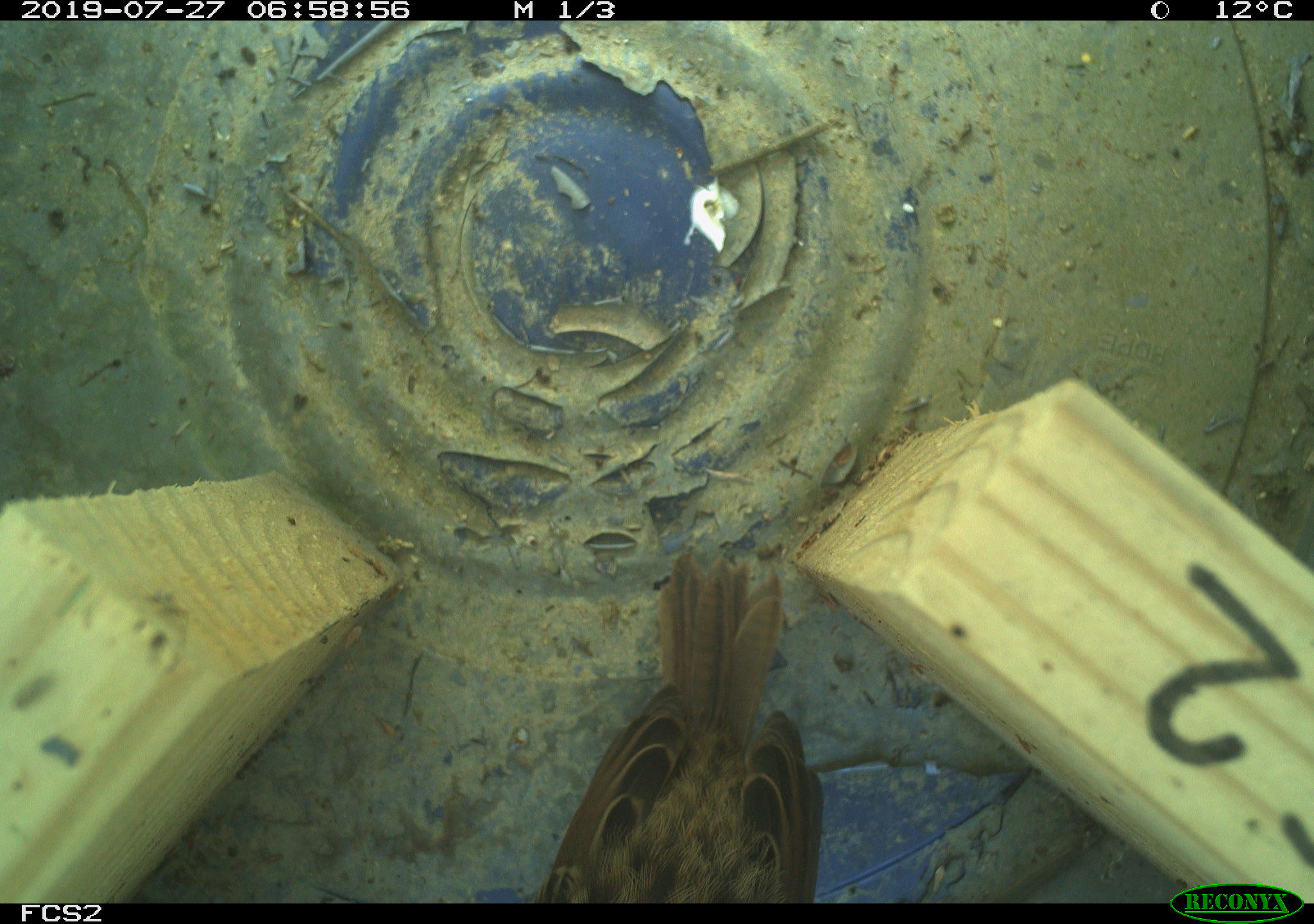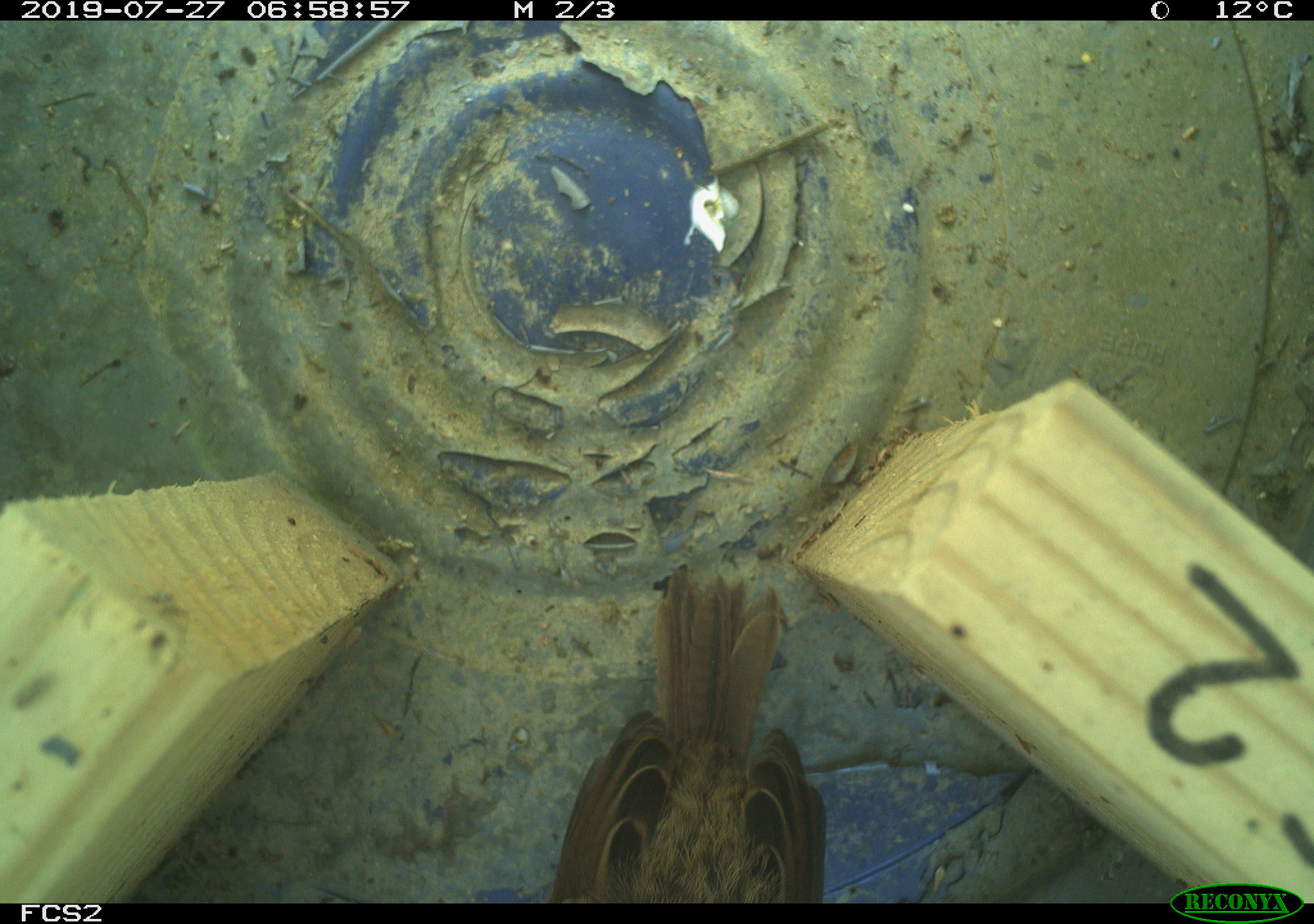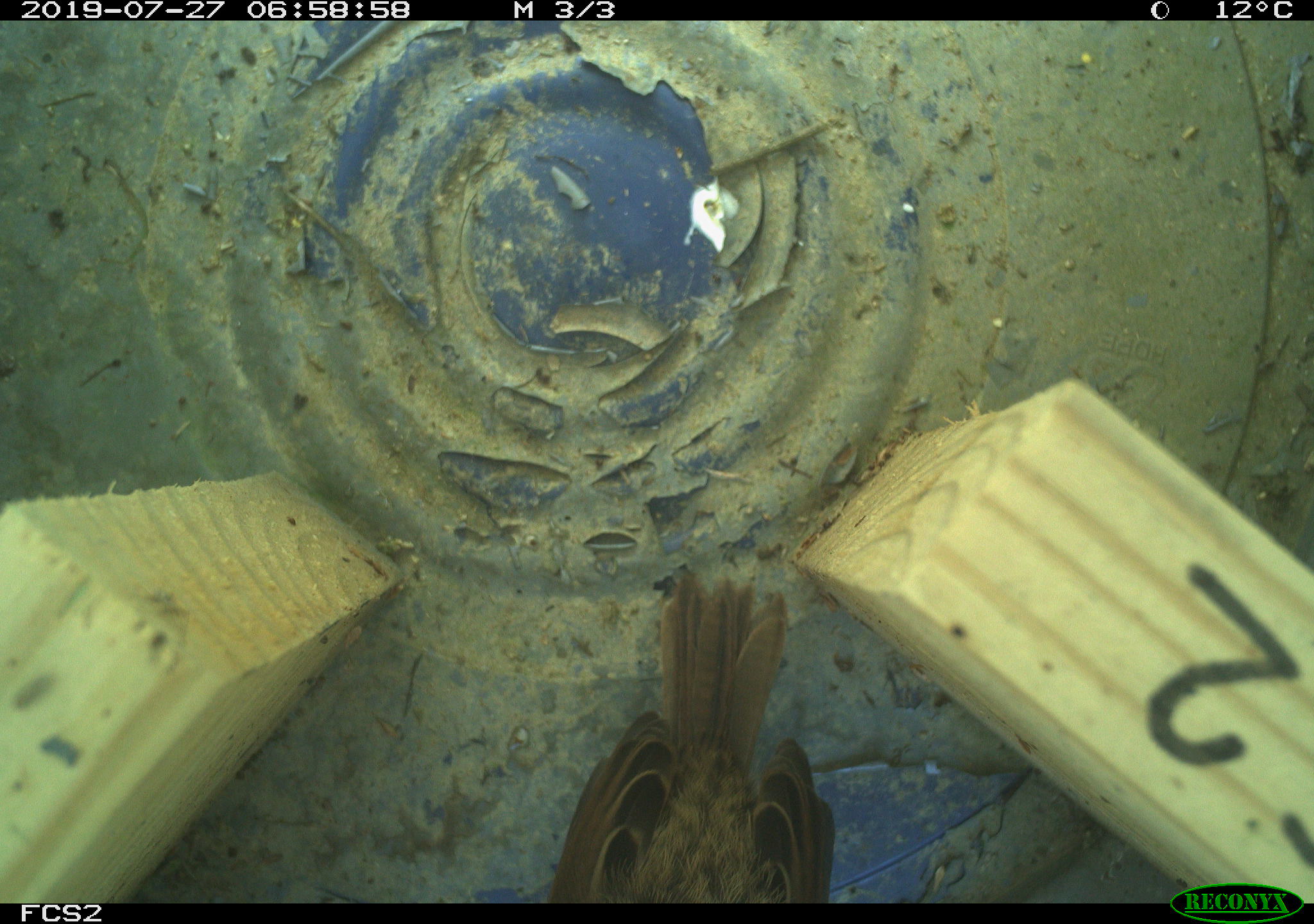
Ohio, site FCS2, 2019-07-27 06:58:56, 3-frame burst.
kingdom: Animalia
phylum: Chordata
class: Aves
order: Passeriformes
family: Passerellidae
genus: Melospiza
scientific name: Melospiza melodia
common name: song sparrow